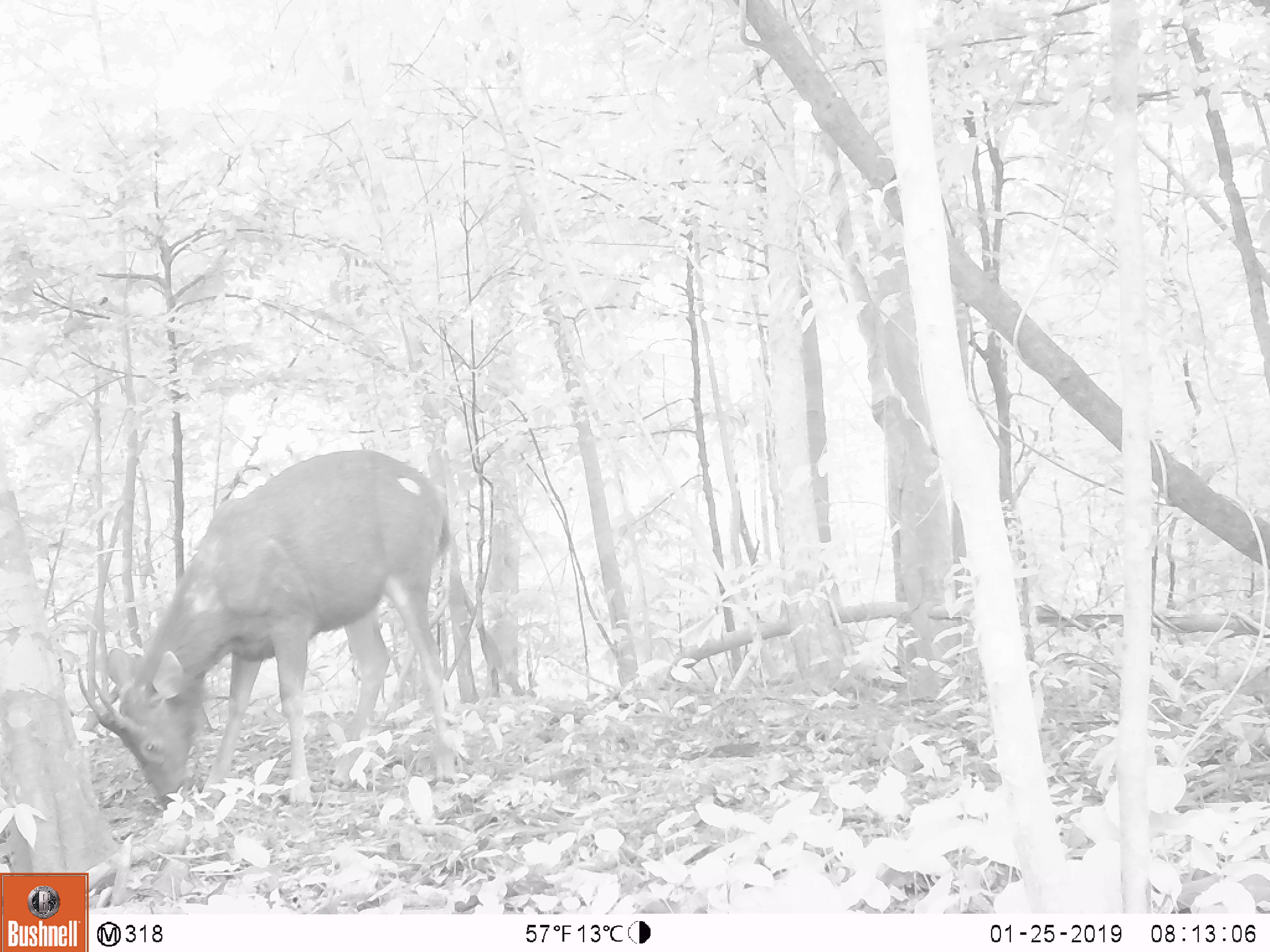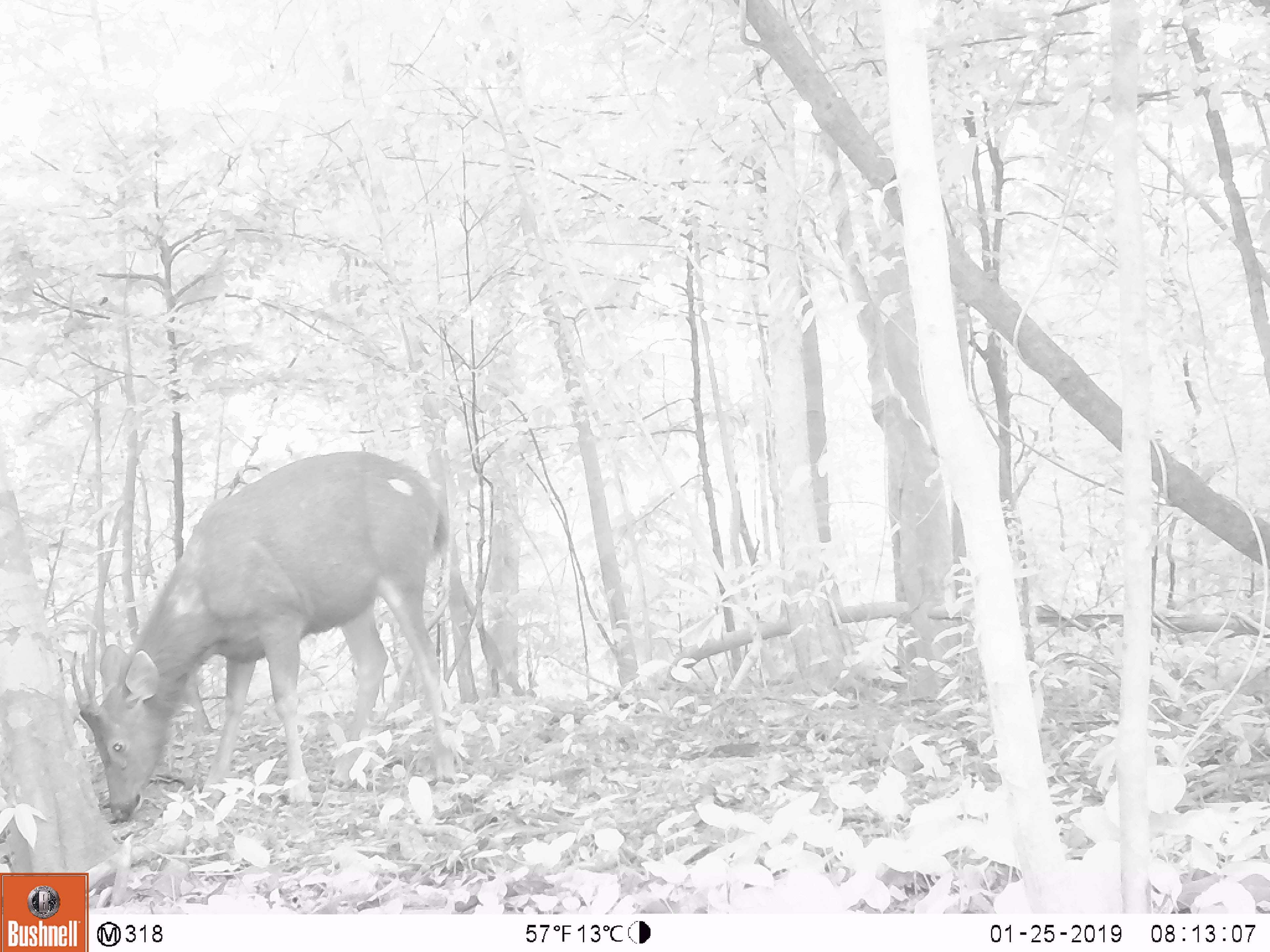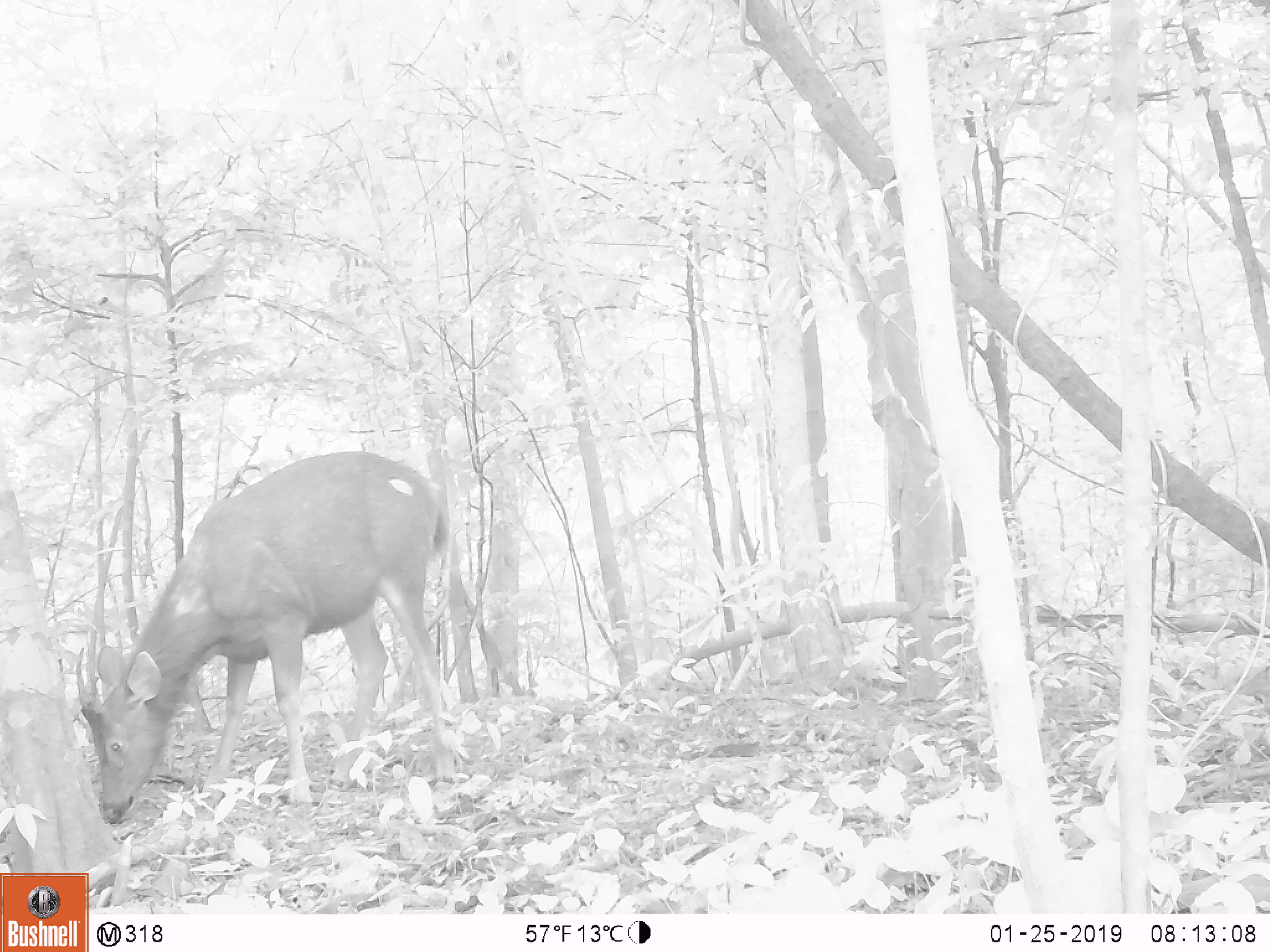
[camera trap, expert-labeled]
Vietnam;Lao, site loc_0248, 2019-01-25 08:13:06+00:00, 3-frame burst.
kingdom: Animalia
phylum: Chordata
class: Mammalia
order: Artiodactyla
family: Cervidae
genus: Rusa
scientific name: Rusa unicolor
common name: sambar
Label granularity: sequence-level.